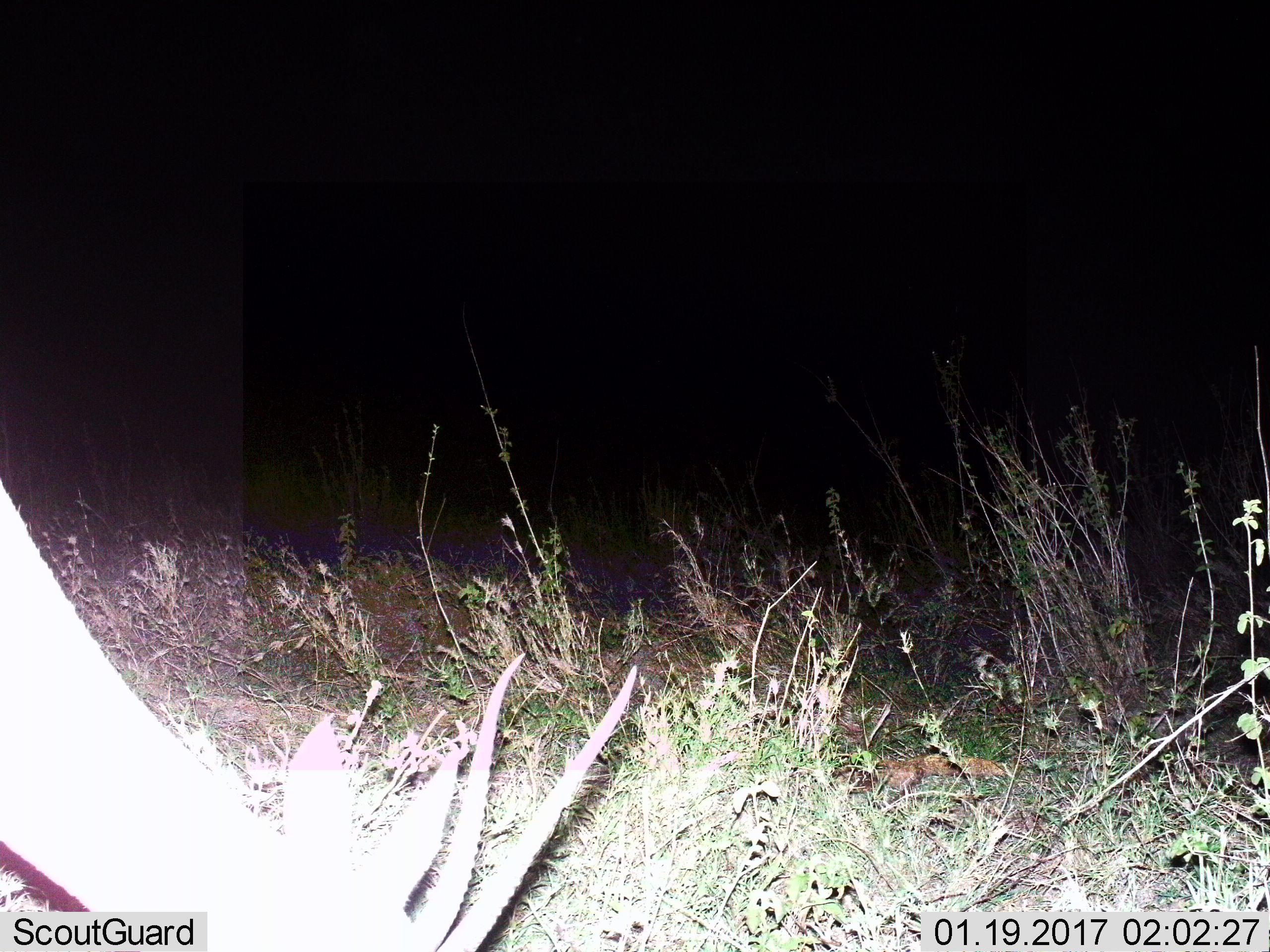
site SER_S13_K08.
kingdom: Animalia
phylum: Chordata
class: Mammalia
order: Artiodactyla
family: Bovidae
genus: Eudorcas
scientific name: Eudorcas thomsonii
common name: thomson's gazelle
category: gazellethomsons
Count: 1.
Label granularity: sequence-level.